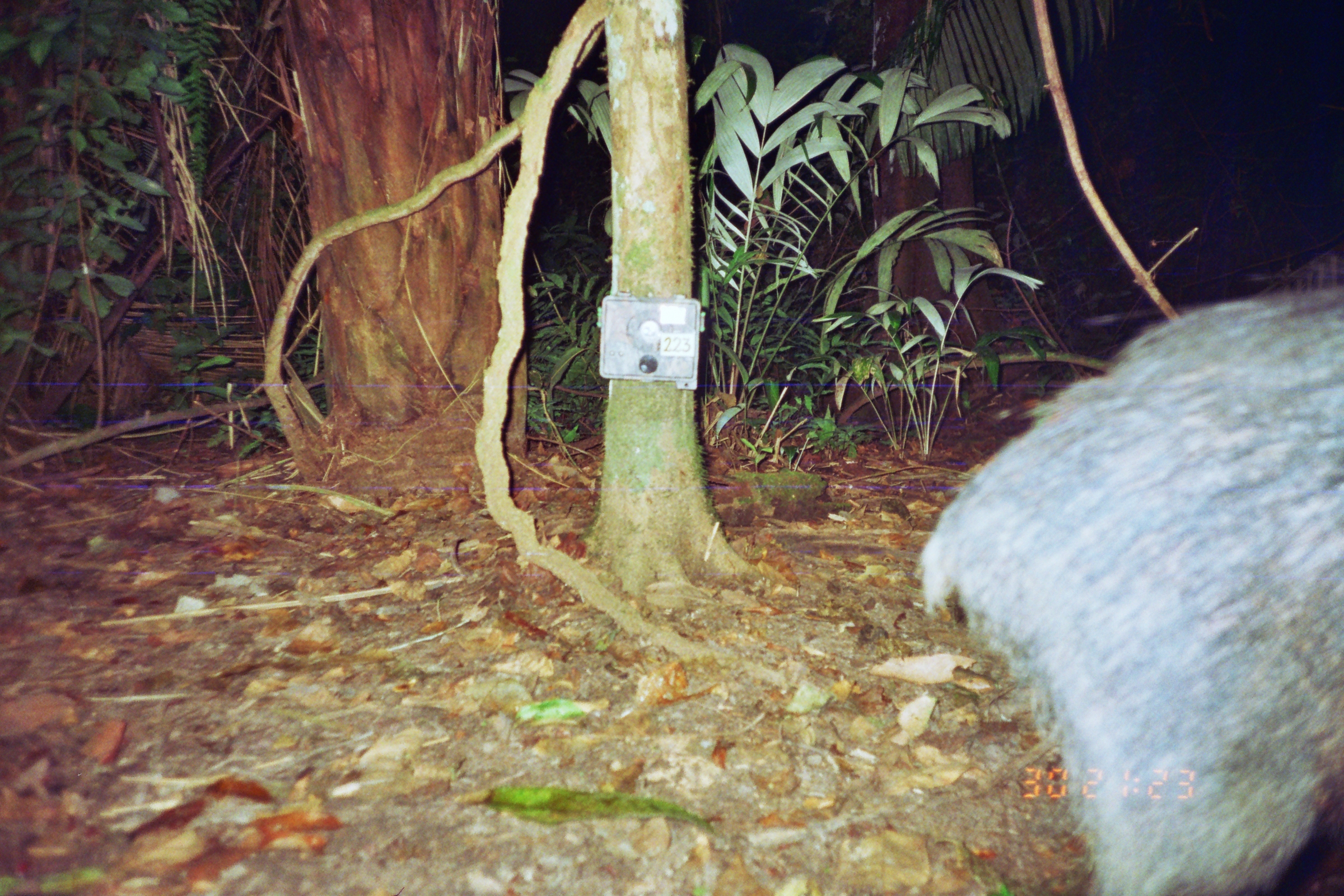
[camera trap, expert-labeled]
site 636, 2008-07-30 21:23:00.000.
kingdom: Animalia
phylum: Chordata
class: Mammalia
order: Artiodactyla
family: Tayassuidae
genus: Tayassu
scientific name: Tayassu pecari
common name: white-lipped peccary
Tayassu pecari (white-lipped peccary).